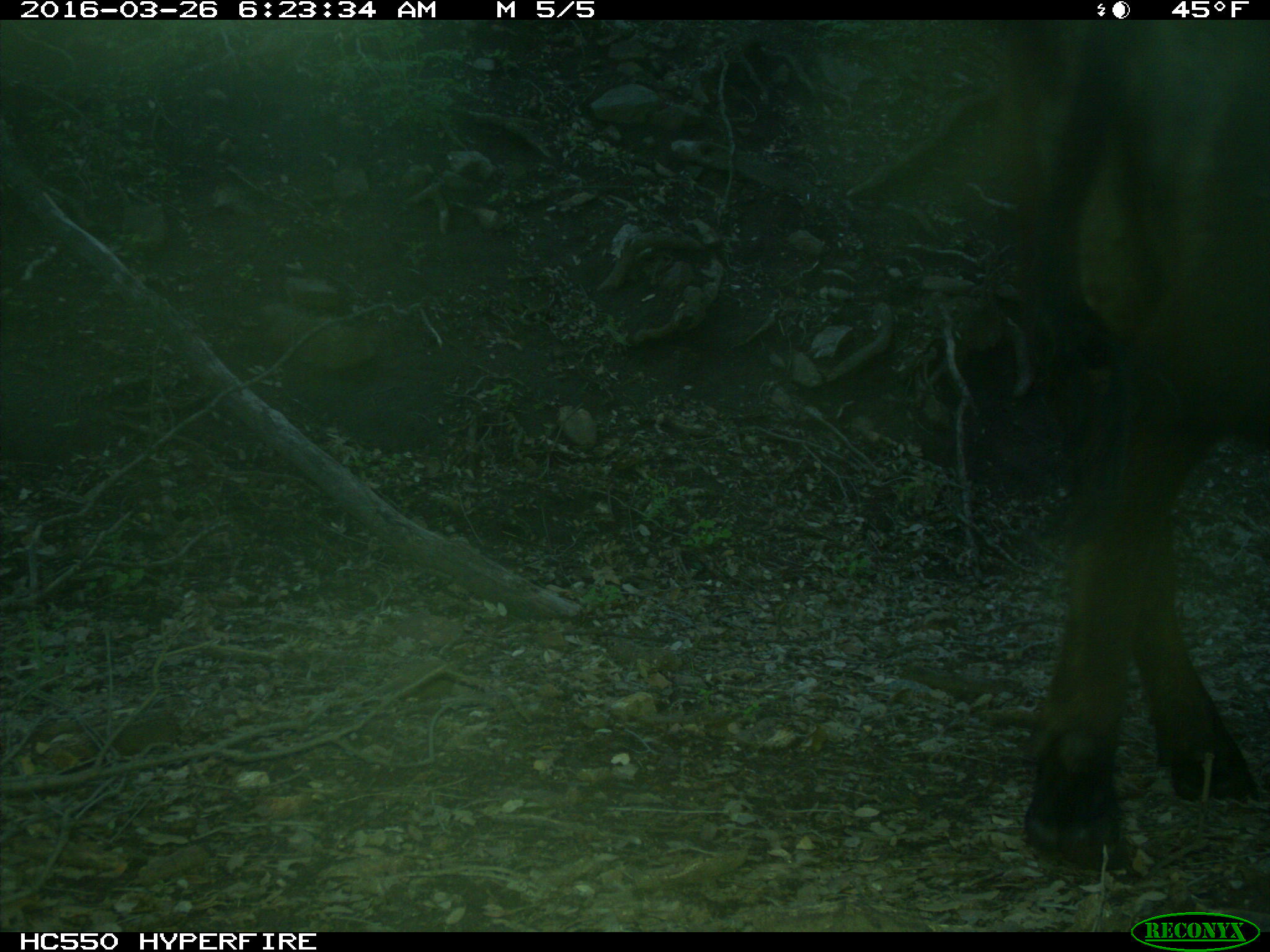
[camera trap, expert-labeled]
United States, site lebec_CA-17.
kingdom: Animalia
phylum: Chordata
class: Mammalia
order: Artiodactyla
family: Bovidae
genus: Bos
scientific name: Bos taurus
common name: domestic cow